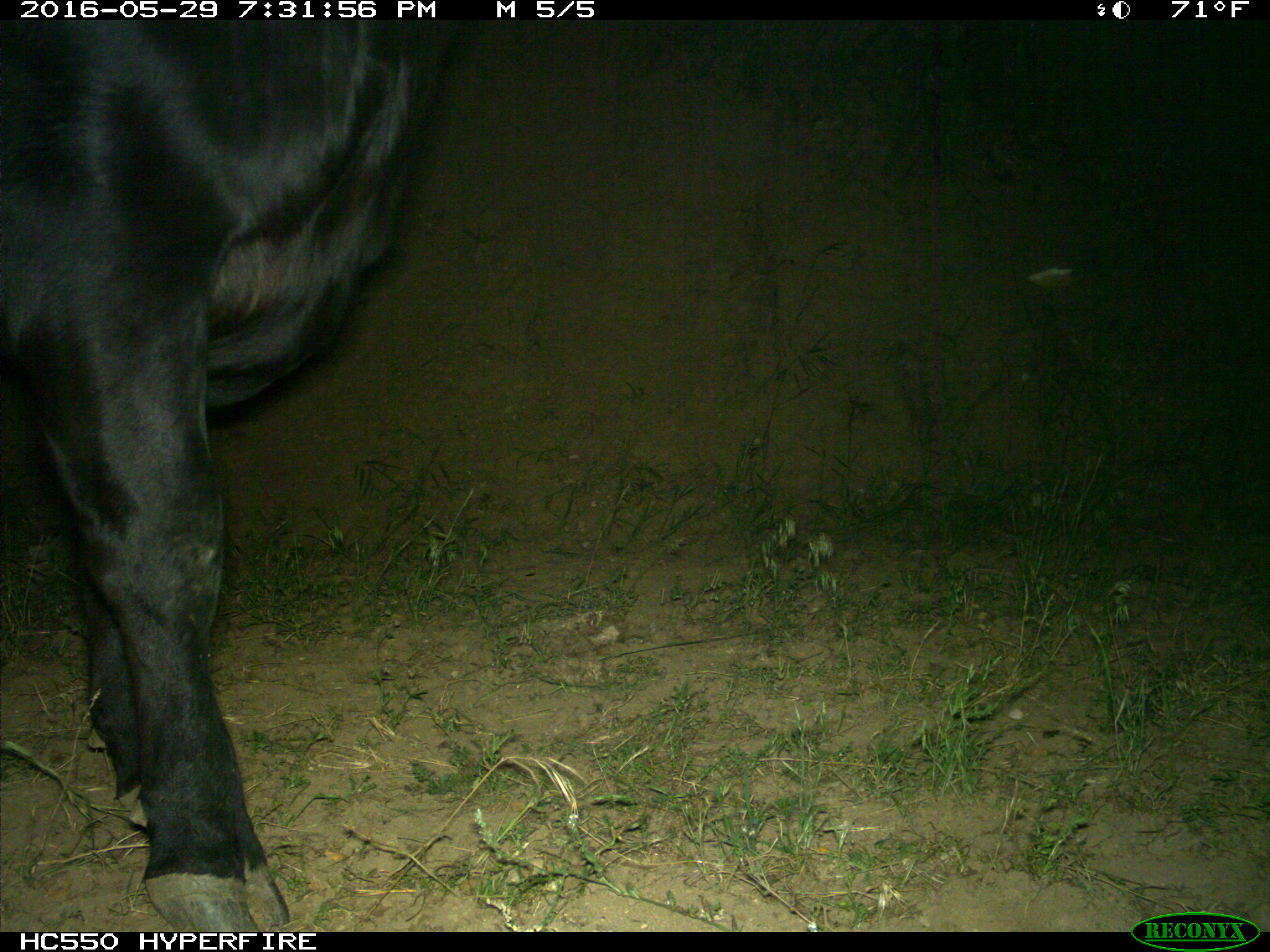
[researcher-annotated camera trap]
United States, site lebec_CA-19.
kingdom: Animalia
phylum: Chordata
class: Mammalia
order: Artiodactyla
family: Bovidae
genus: Bos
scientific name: Bos taurus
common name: domestic cow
Bos taurus (domestic cow).